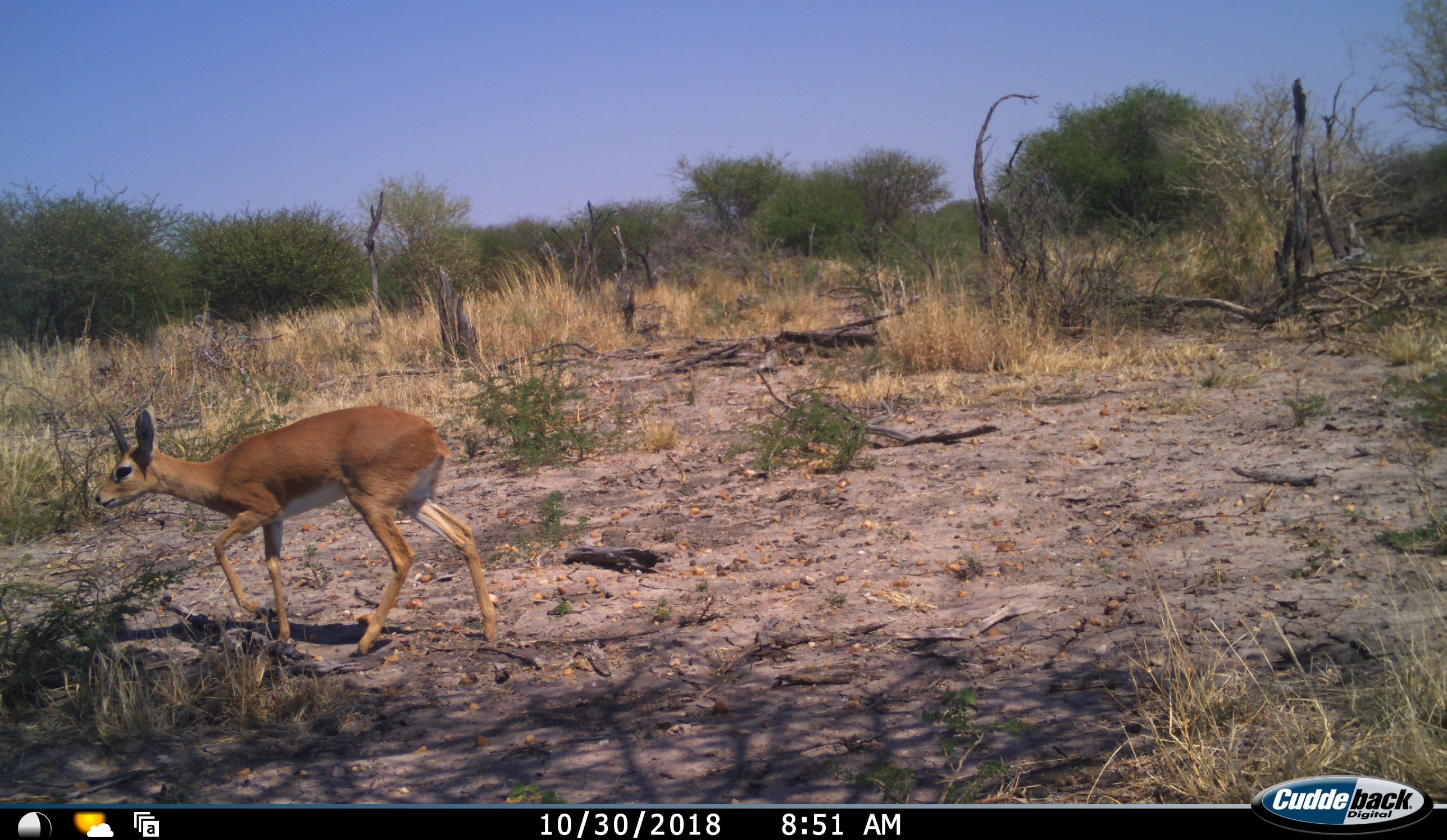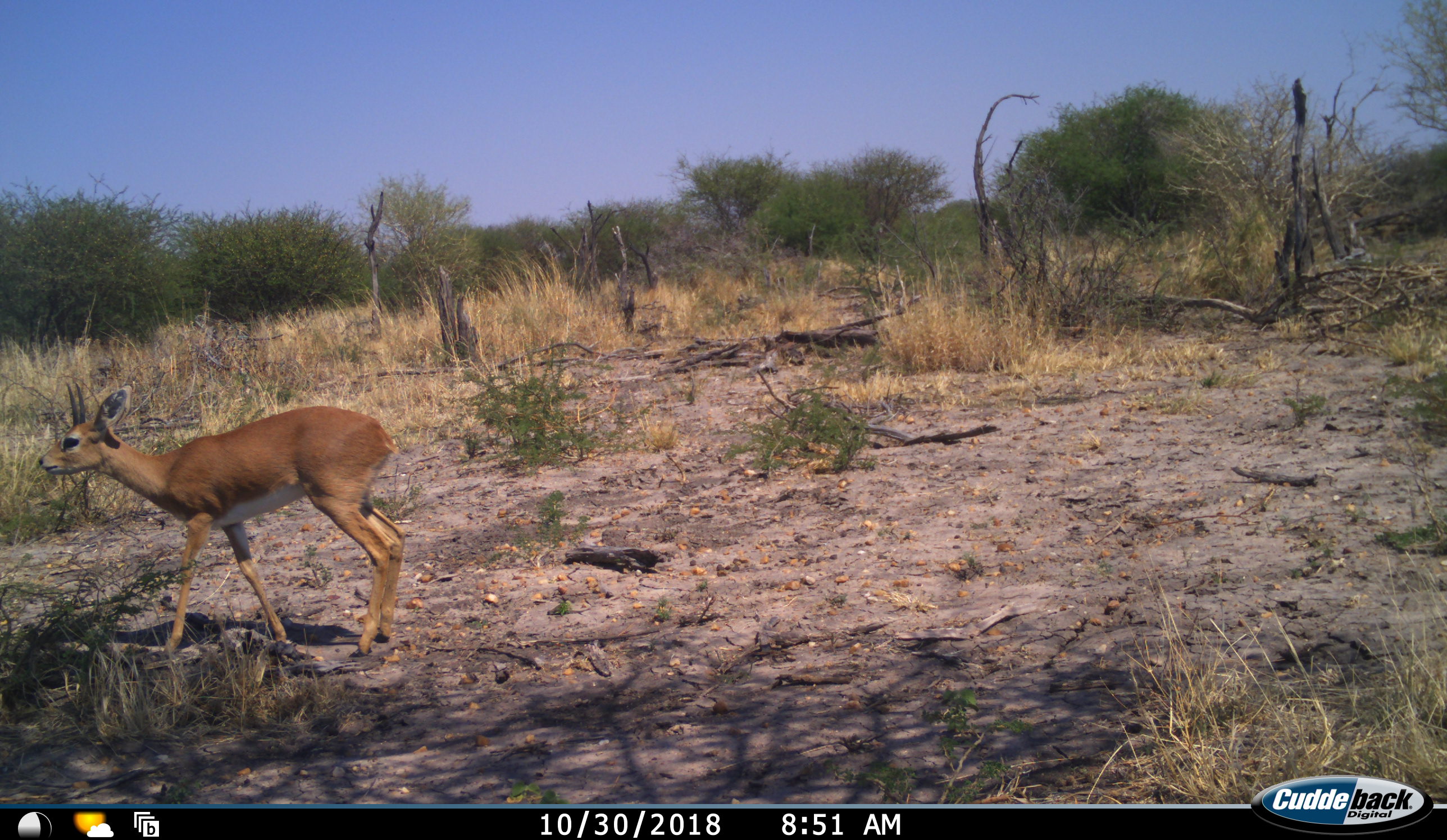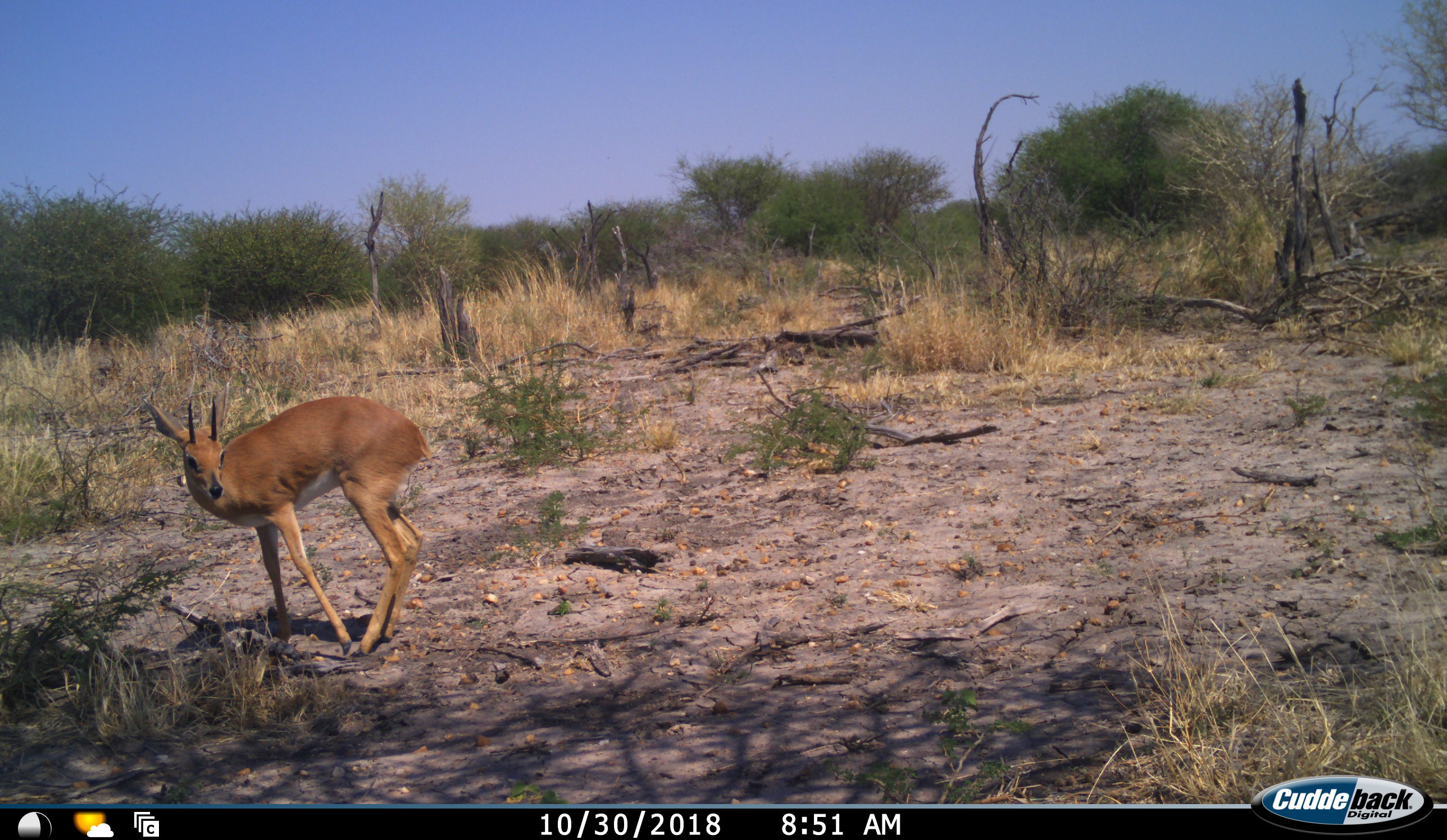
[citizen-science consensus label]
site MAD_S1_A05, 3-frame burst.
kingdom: Animalia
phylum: Chordata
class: Mammalia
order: Artiodactyla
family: Bovidae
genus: Raphicerus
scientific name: Raphicerus campestris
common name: steenbok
Steenbok (Raphicerus campestris), count 1. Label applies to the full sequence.